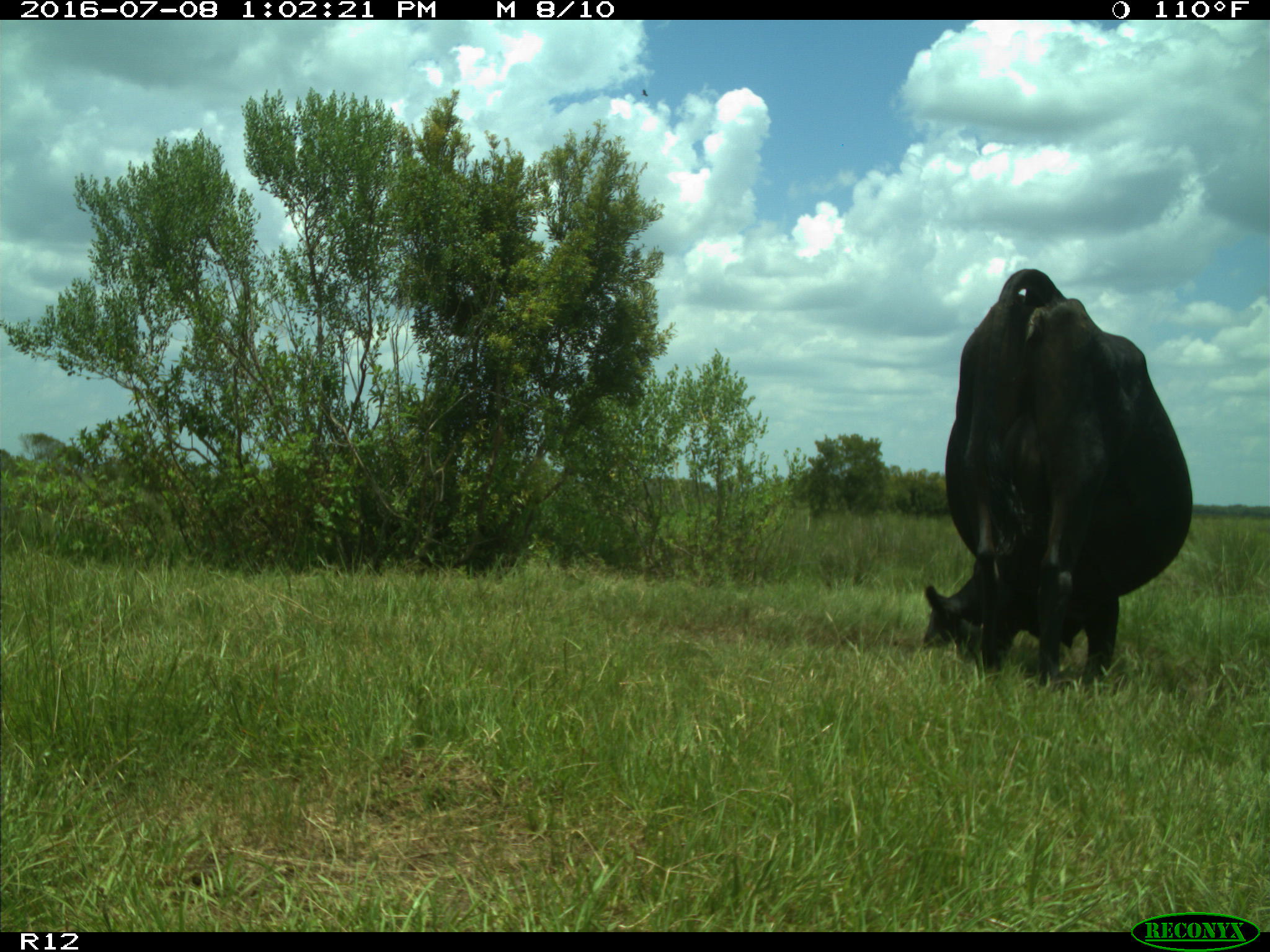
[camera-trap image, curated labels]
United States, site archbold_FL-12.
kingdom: Animalia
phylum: Chordata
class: Mammalia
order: Artiodactyla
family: Bovidae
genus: Bos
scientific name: Bos taurus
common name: domestic cow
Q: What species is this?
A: Bos taurus (domestic cow).